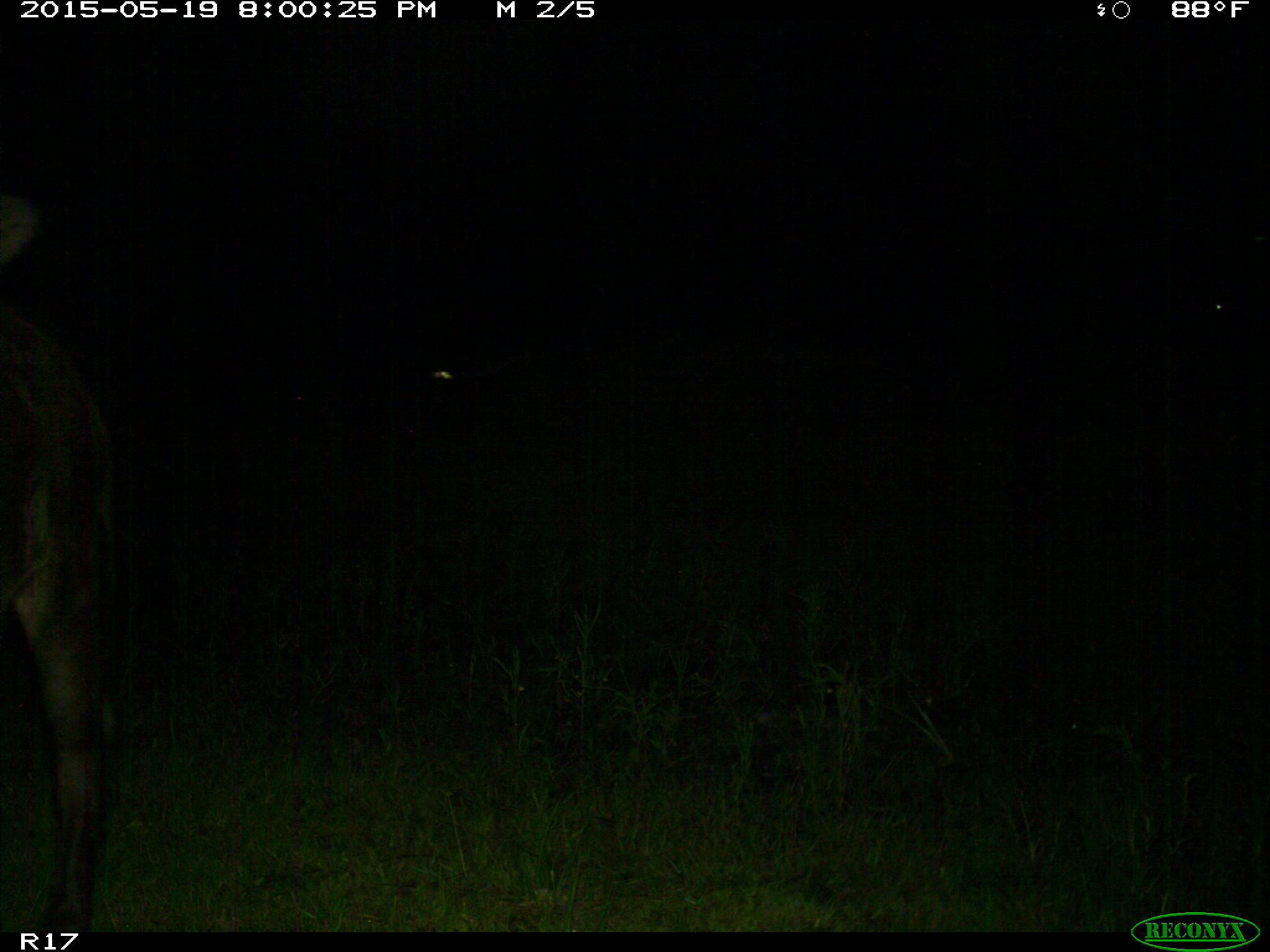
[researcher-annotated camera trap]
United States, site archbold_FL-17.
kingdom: Animalia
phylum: Chordata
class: Mammalia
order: Artiodactyla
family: Bovidae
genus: Bos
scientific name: Bos taurus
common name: domestic cow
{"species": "Bos taurus (domestic cow)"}